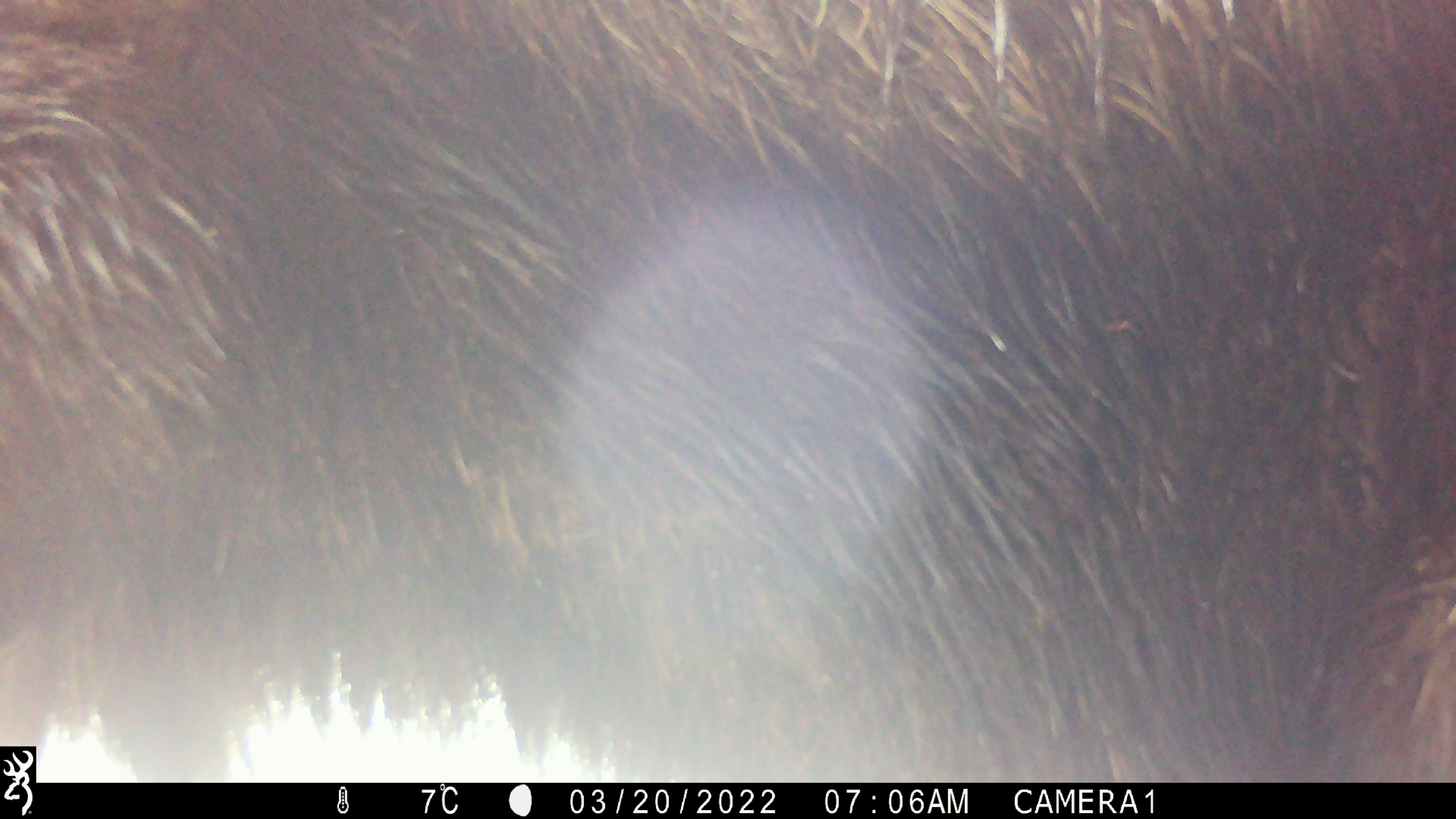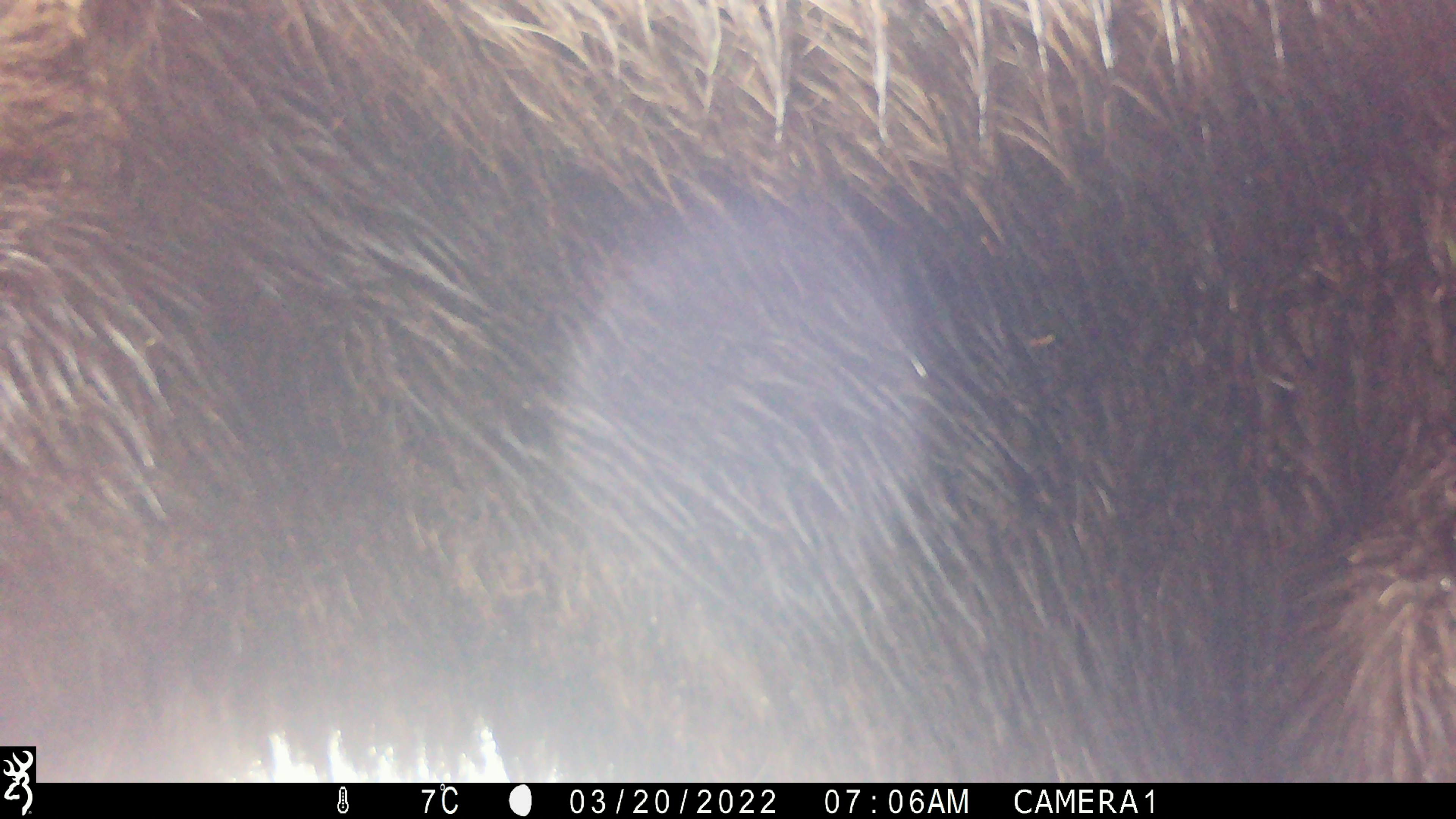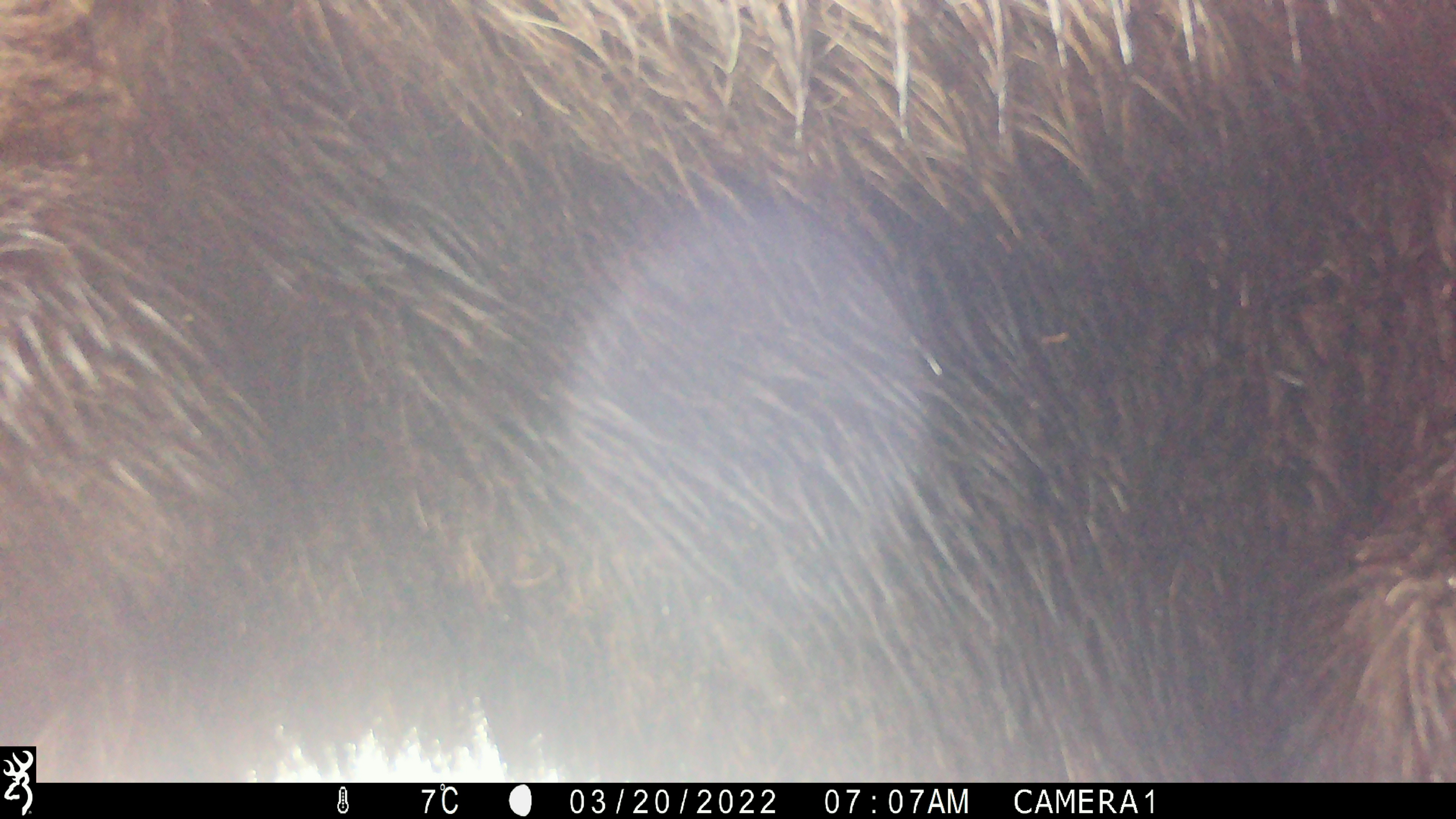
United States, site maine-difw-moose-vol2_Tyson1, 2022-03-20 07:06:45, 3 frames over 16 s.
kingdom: Animalia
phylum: Chordata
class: Mammalia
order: Artiodactyla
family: Cervidae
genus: Alces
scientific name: Alces alces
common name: moose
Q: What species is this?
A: Moose (Alces alces).